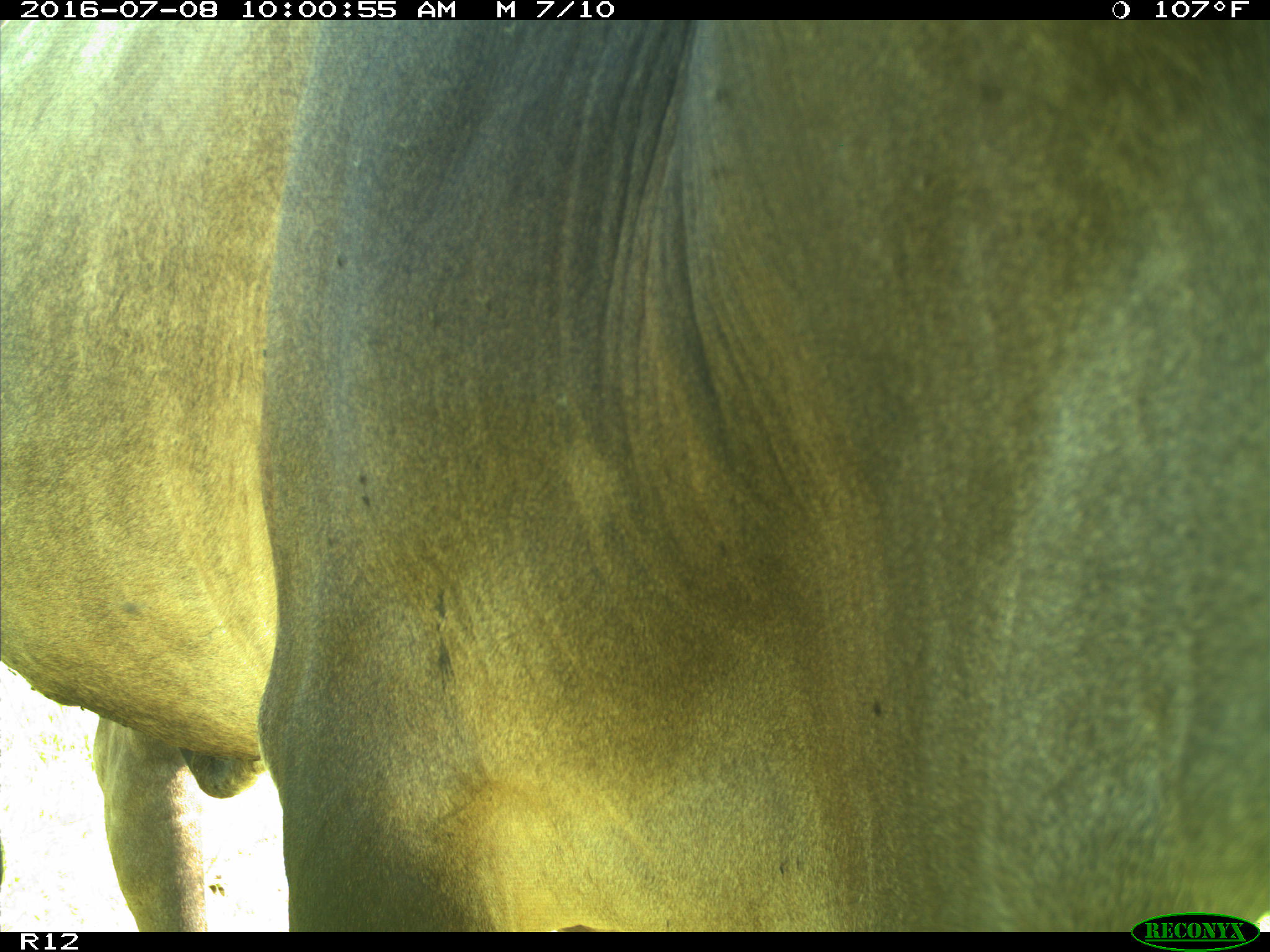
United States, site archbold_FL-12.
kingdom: Animalia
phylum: Chordata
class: Mammalia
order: Artiodactyla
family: Bovidae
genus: Bos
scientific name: Bos taurus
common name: domestic cow